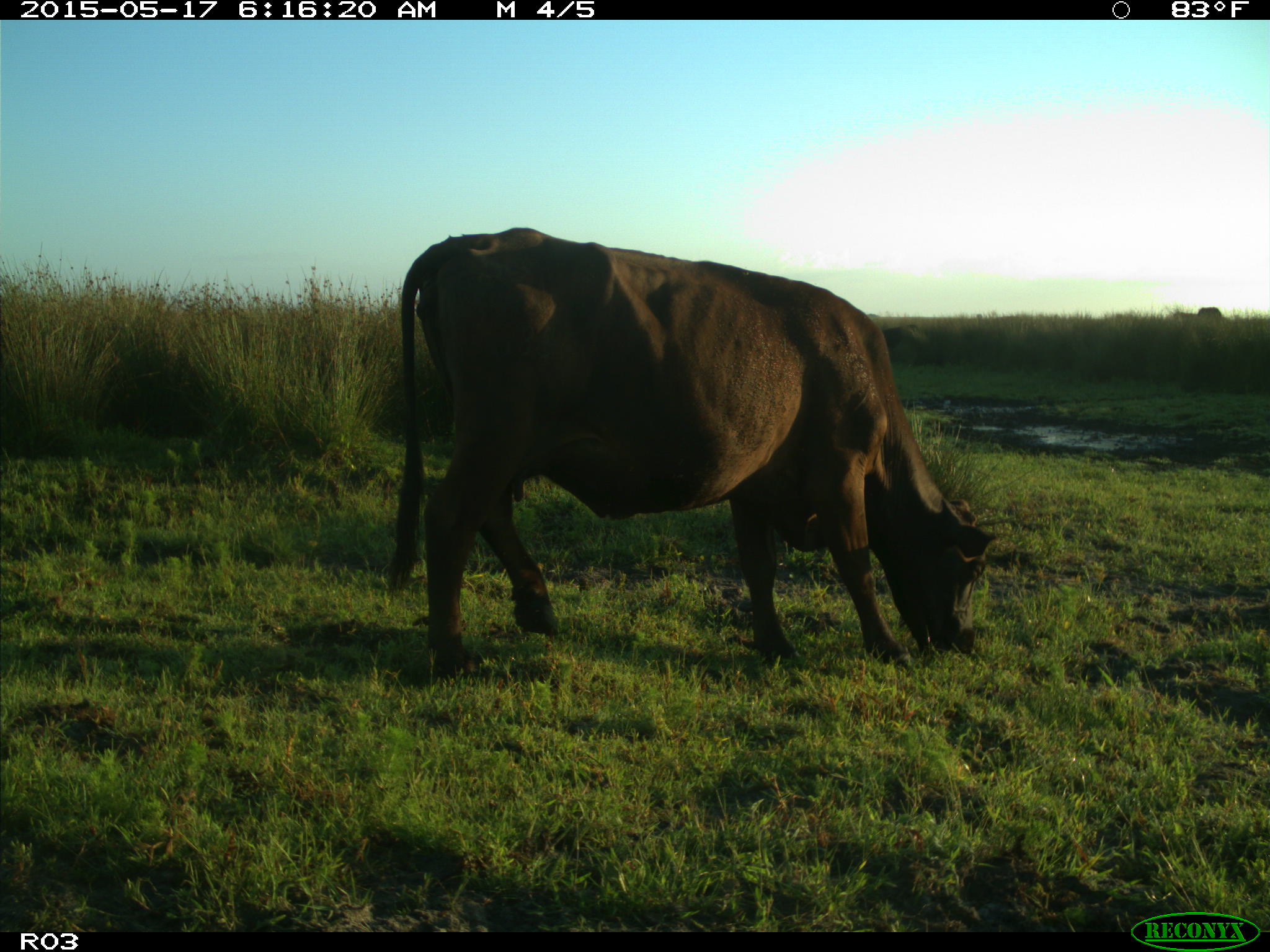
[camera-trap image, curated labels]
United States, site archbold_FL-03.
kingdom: Animalia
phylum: Chordata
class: Mammalia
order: Artiodactyla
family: Bovidae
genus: Bos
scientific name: Bos taurus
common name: domestic cow